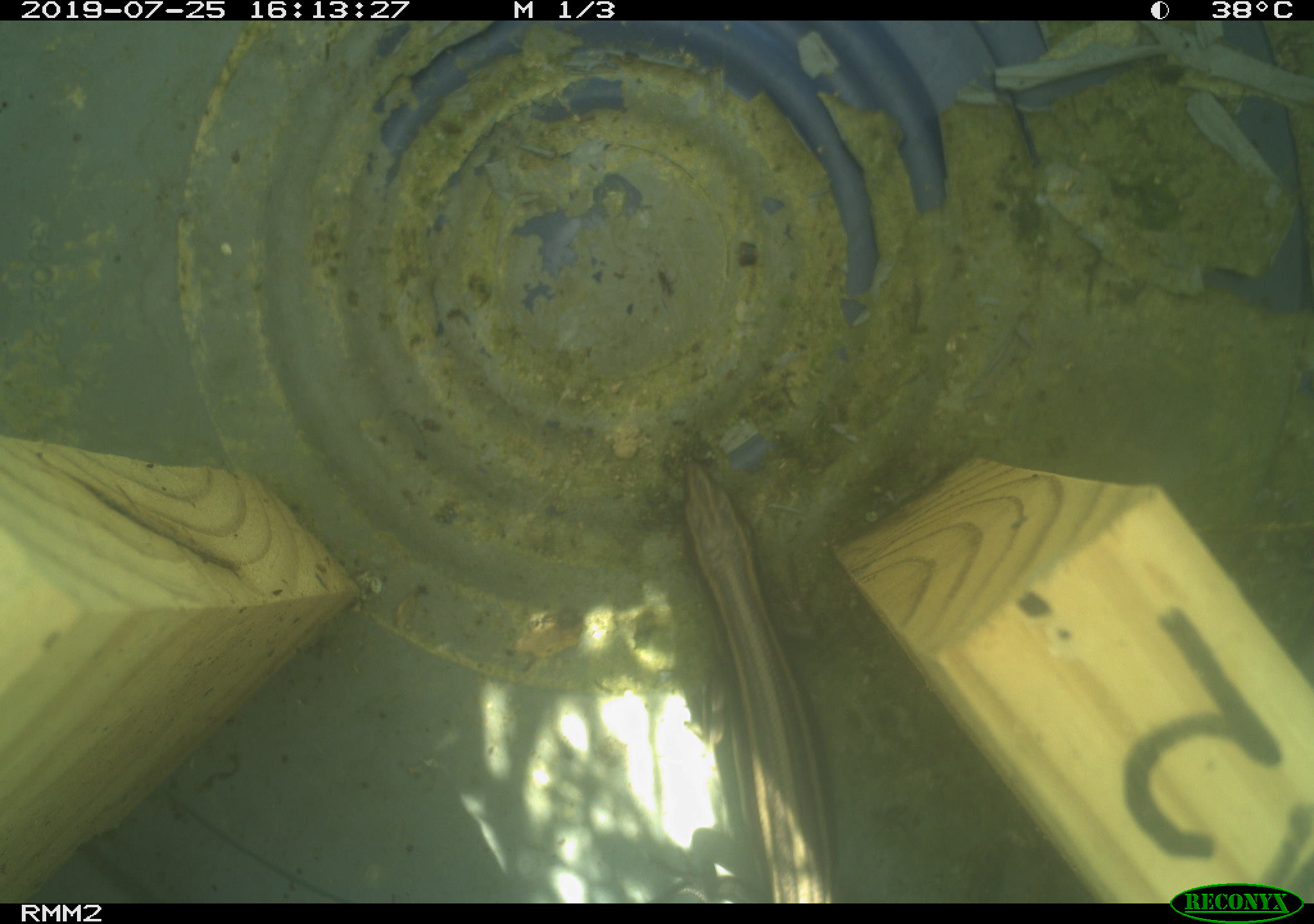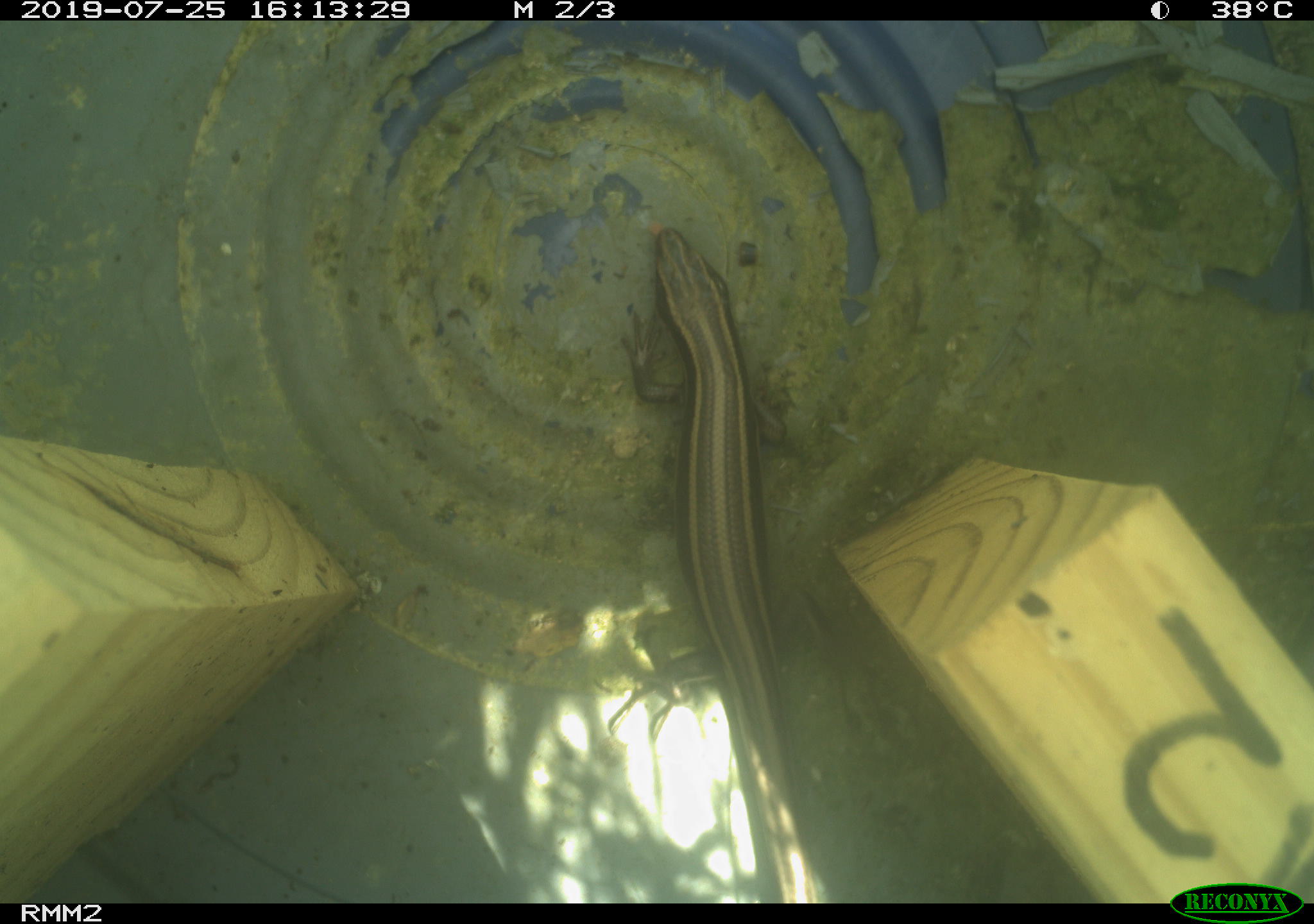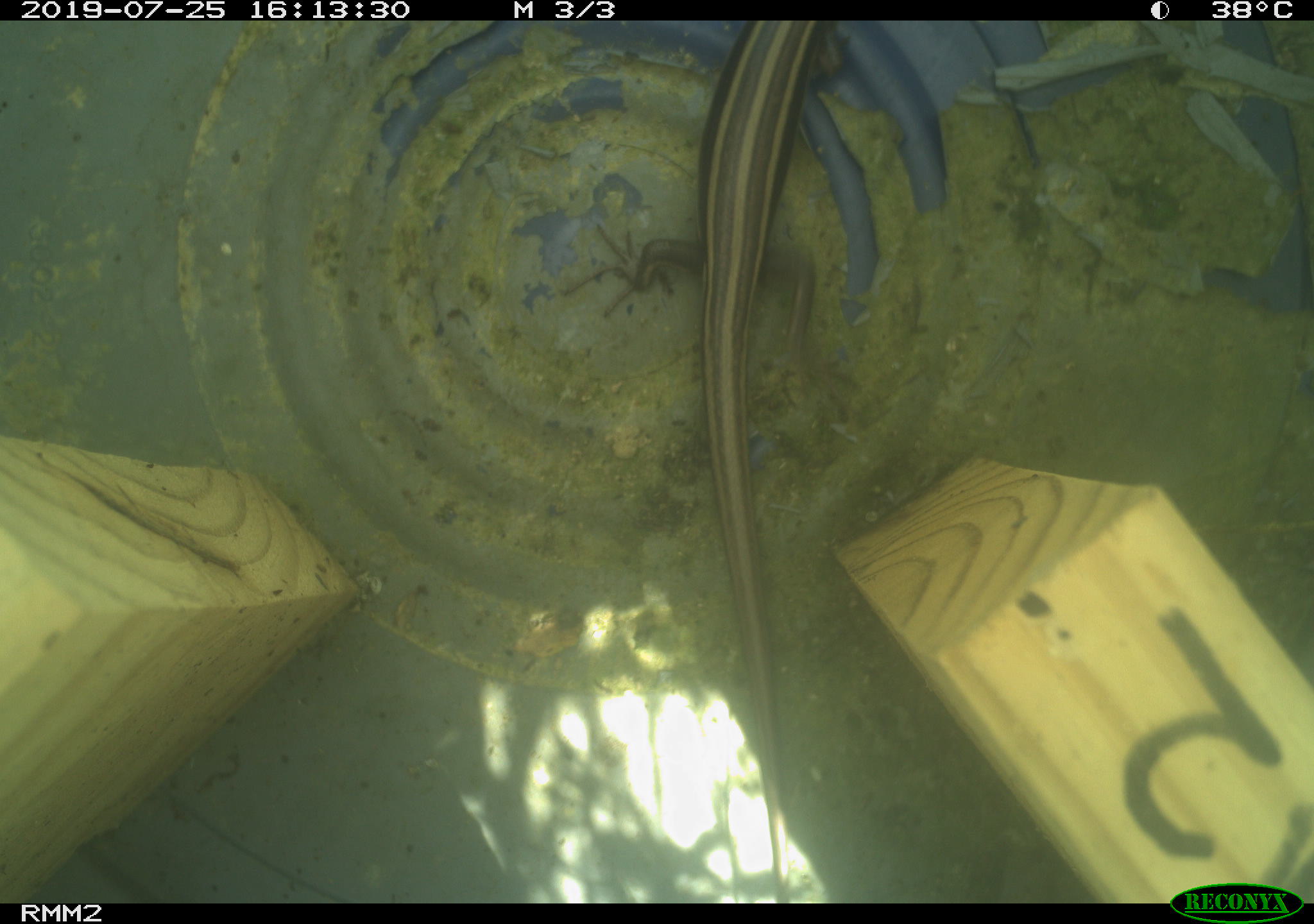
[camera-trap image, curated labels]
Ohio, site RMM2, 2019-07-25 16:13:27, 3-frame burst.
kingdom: Animalia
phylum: Chordata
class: Reptilia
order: Squamata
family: Scincidae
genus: Plestiodon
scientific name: Plestiodon fasciatus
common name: common five-lined skink